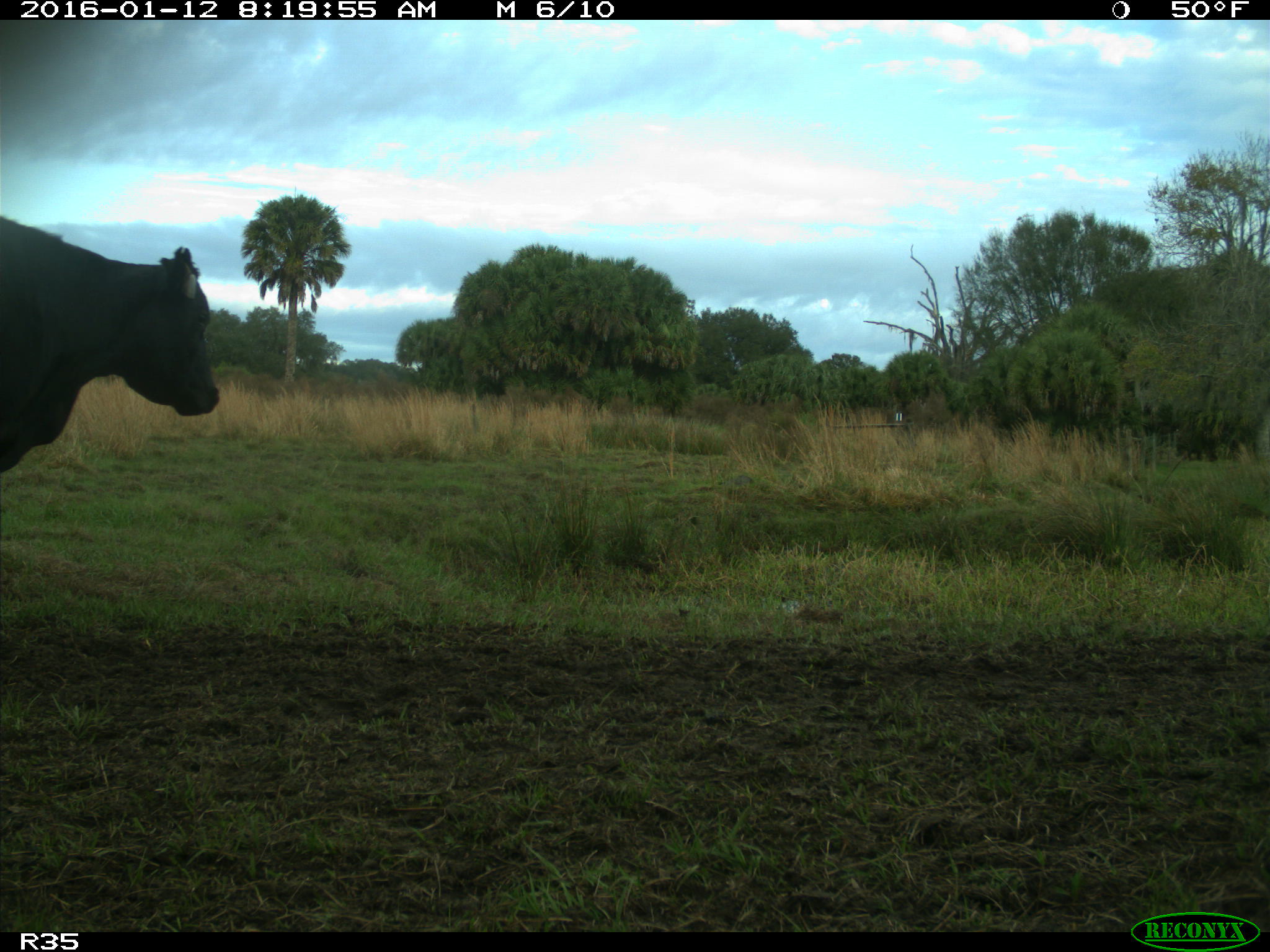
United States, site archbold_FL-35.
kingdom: Animalia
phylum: Chordata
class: Mammalia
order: Artiodactyla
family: Bovidae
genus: Bos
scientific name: Bos taurus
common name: domestic cow